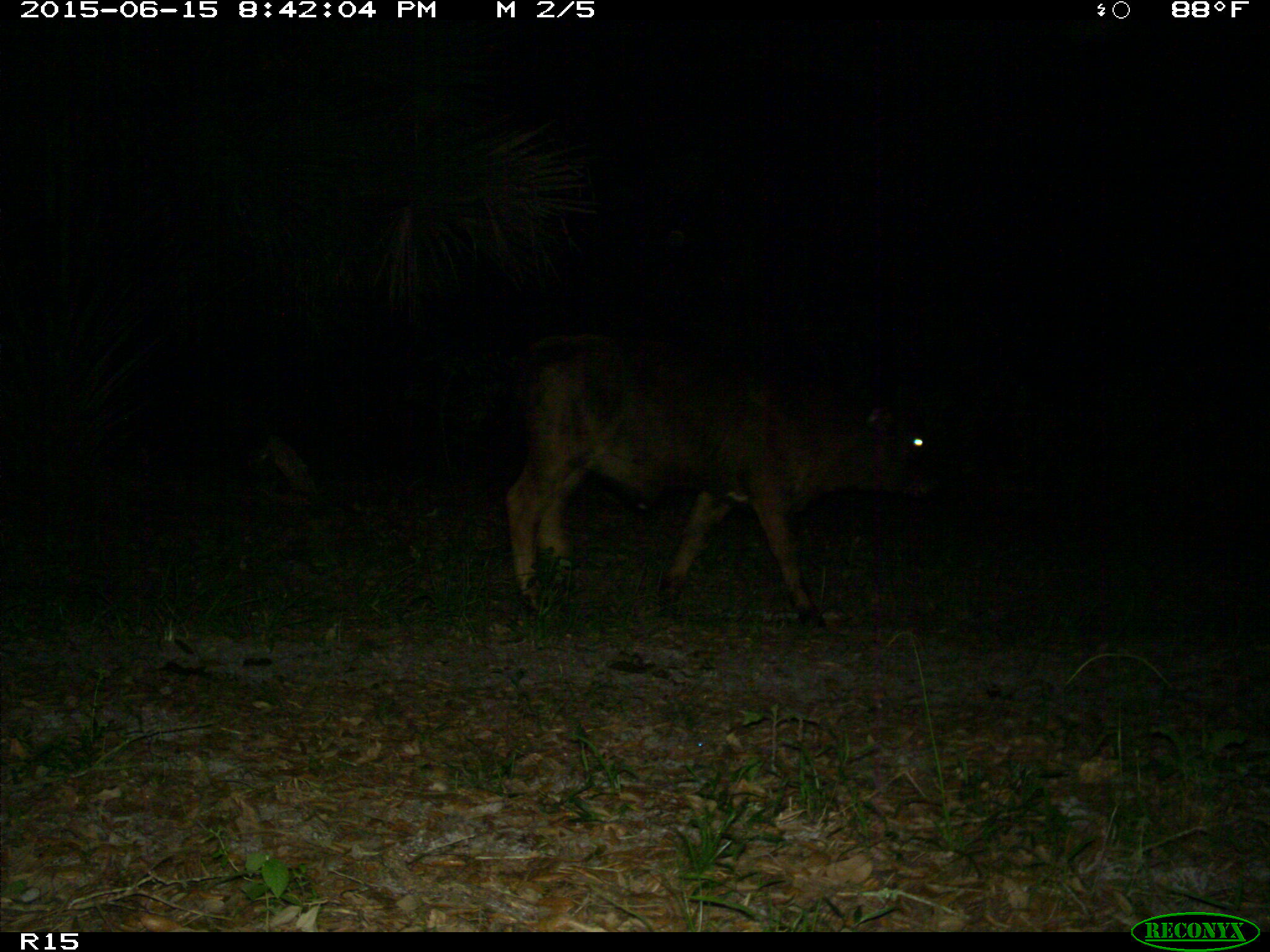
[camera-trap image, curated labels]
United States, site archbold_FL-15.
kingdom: Animalia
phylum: Chordata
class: Mammalia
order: Artiodactyla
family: Bovidae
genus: Bos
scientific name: Bos taurus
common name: domestic cow